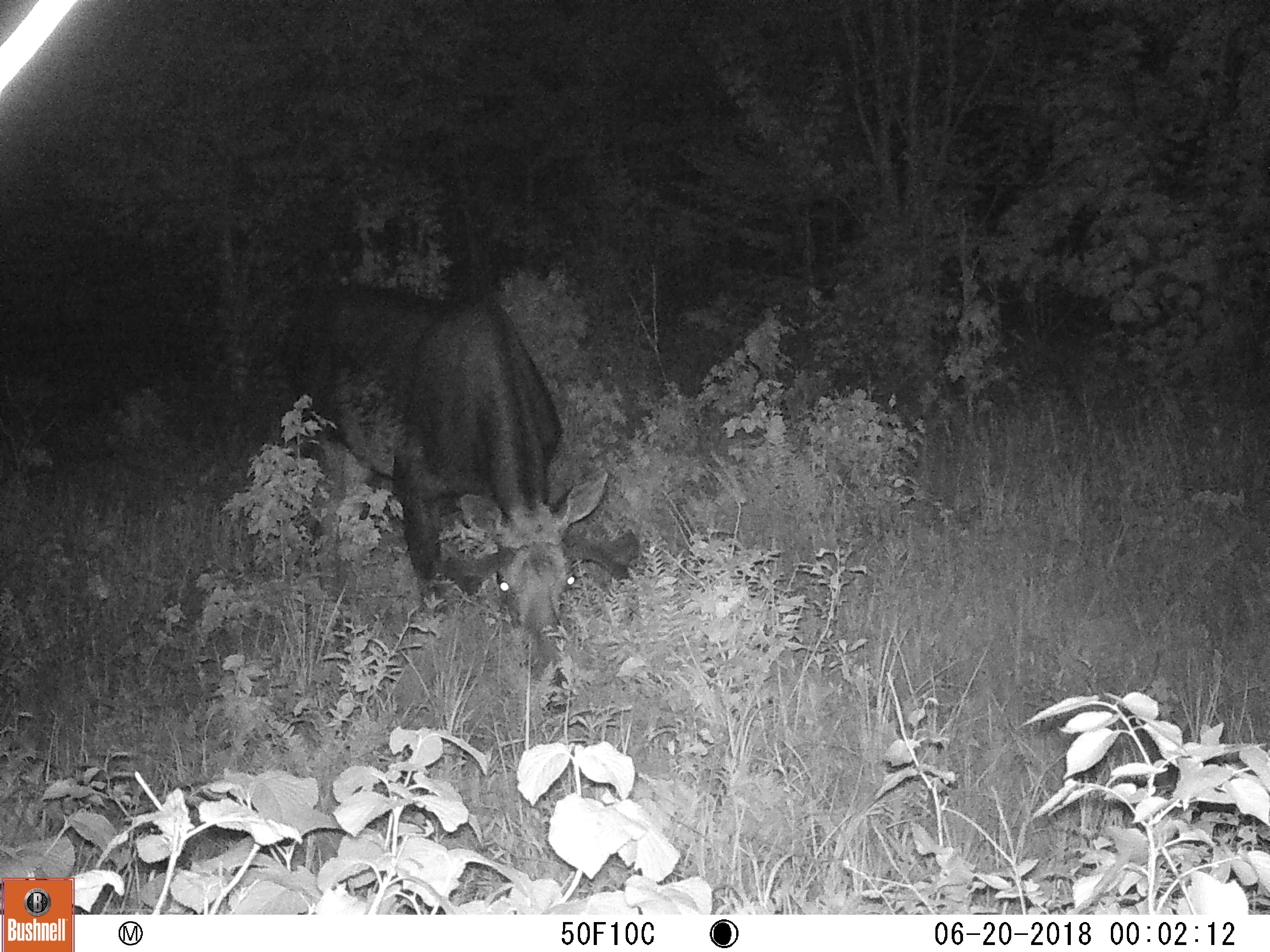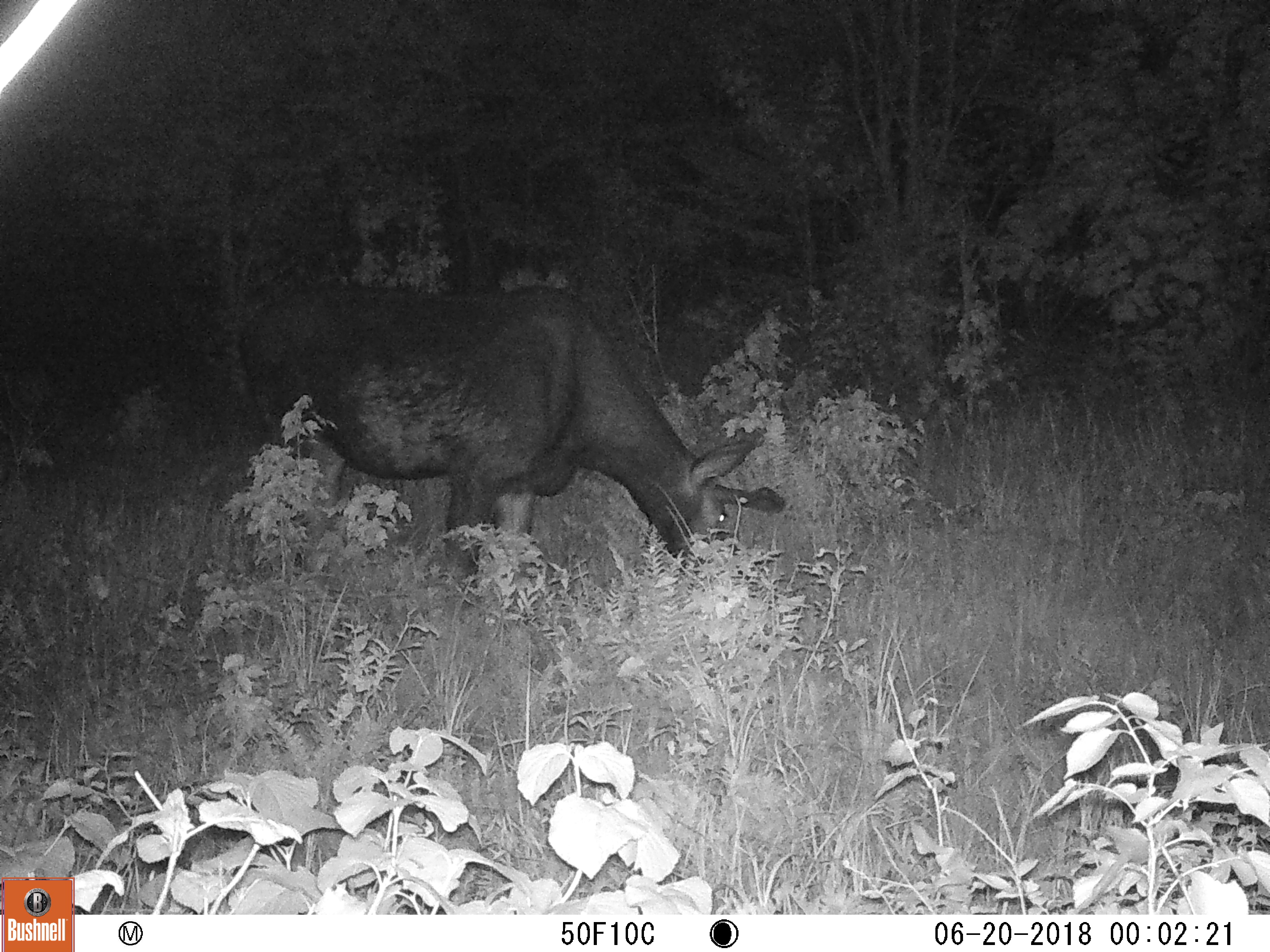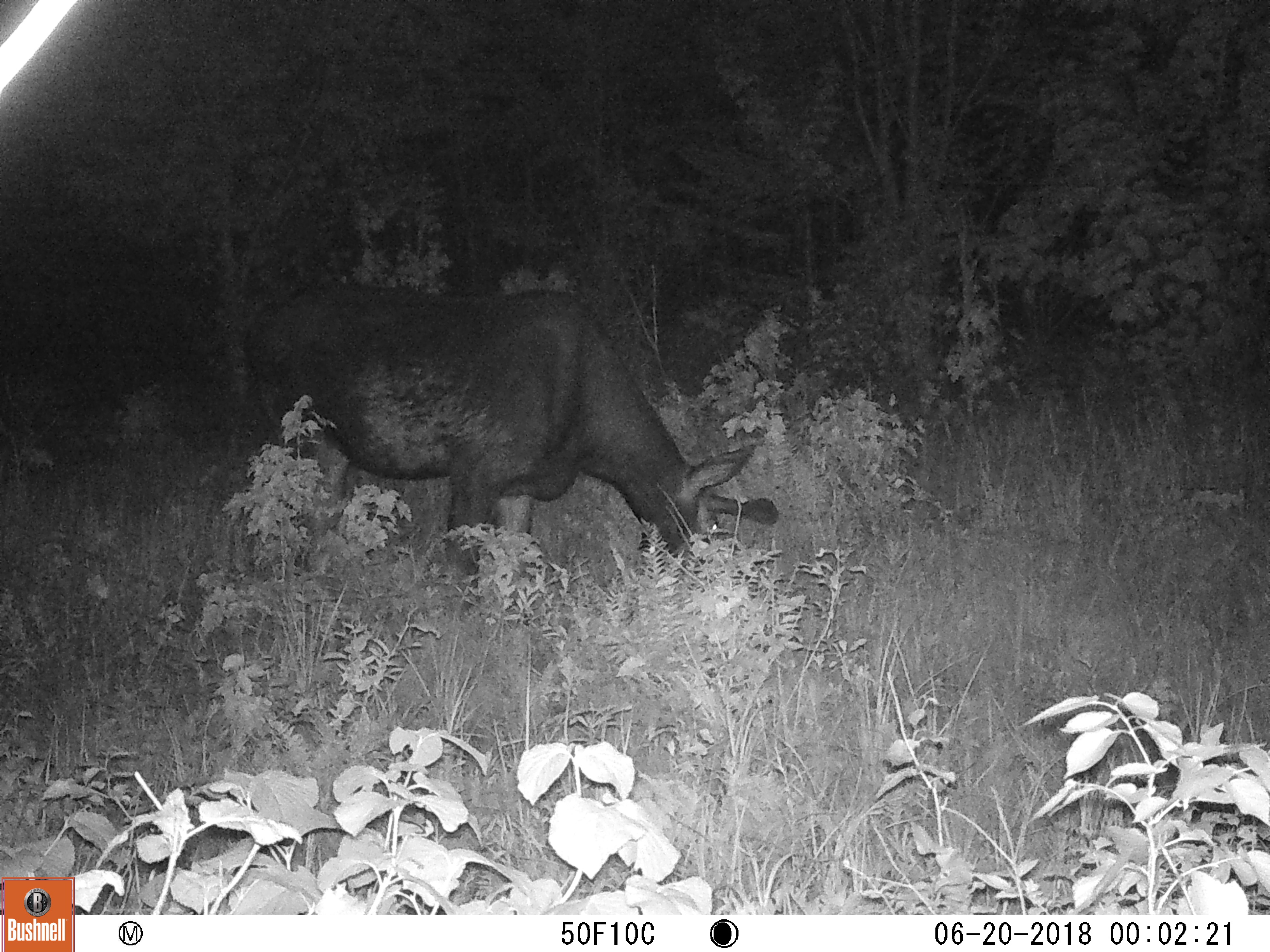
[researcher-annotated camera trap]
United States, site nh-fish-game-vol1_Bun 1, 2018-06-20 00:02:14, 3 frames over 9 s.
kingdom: Animalia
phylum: Chordata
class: Mammalia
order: Artiodactyla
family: Cervidae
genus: Alces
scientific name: Alces alces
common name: moose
Moose (Alces alces).